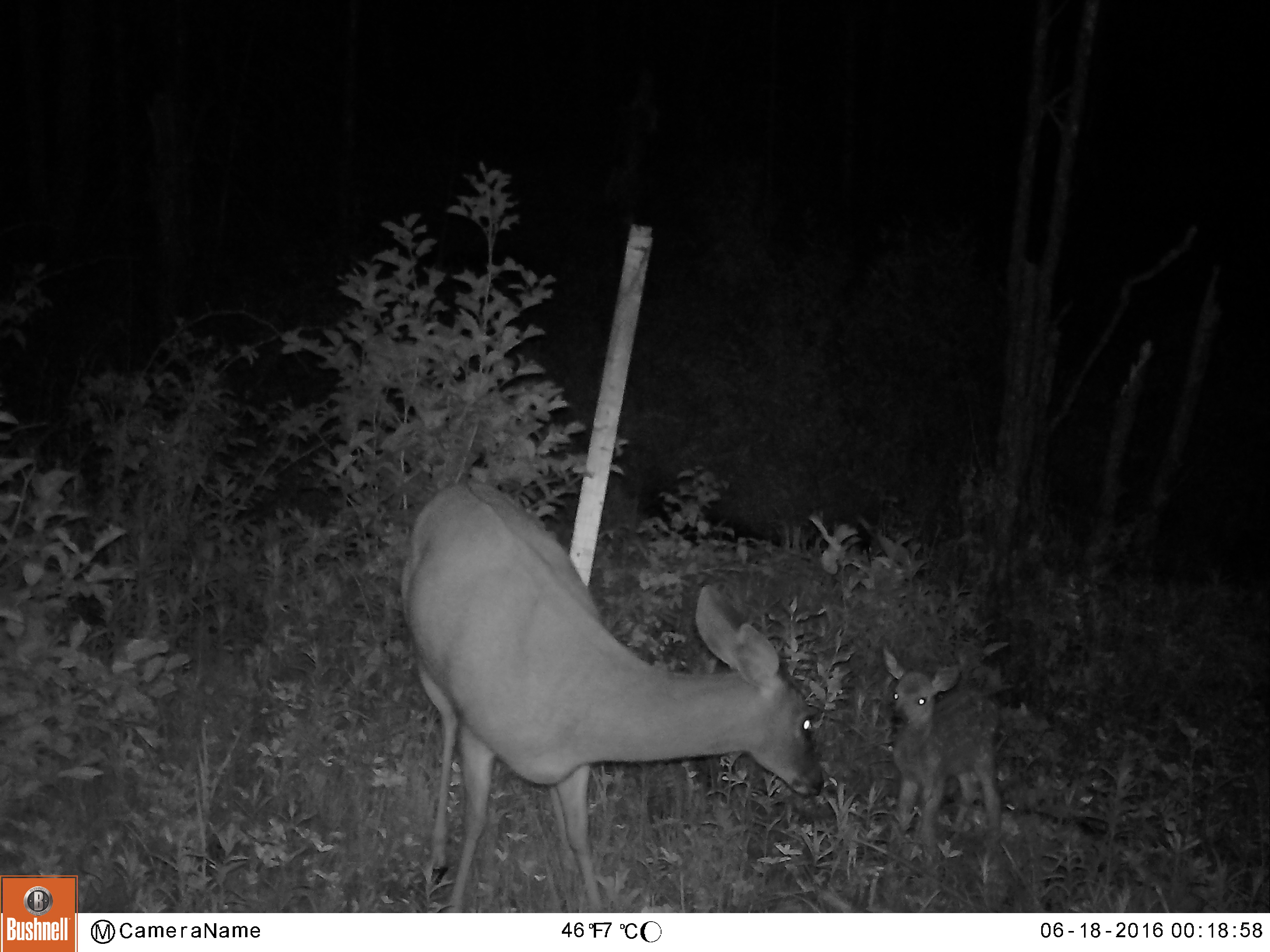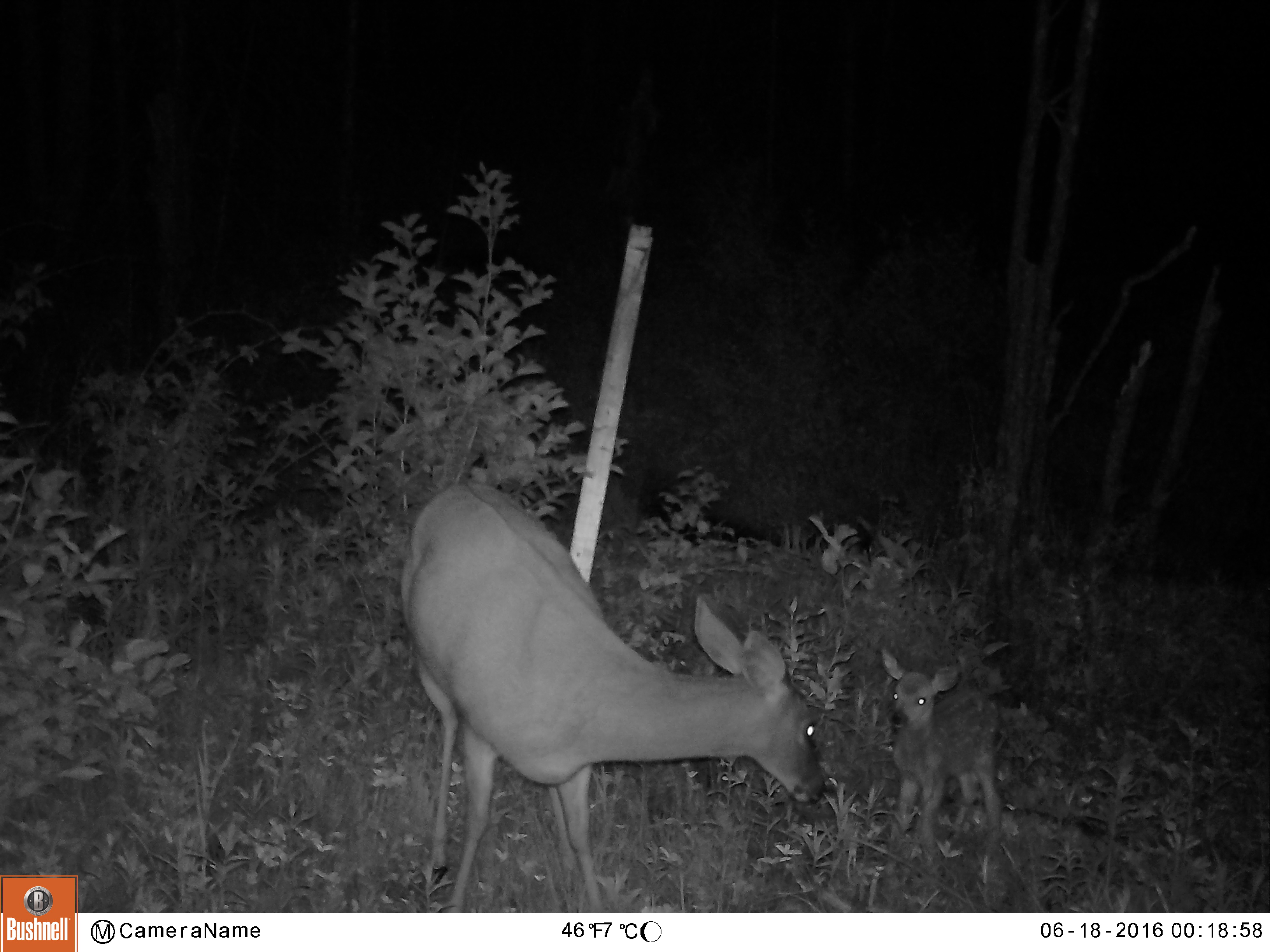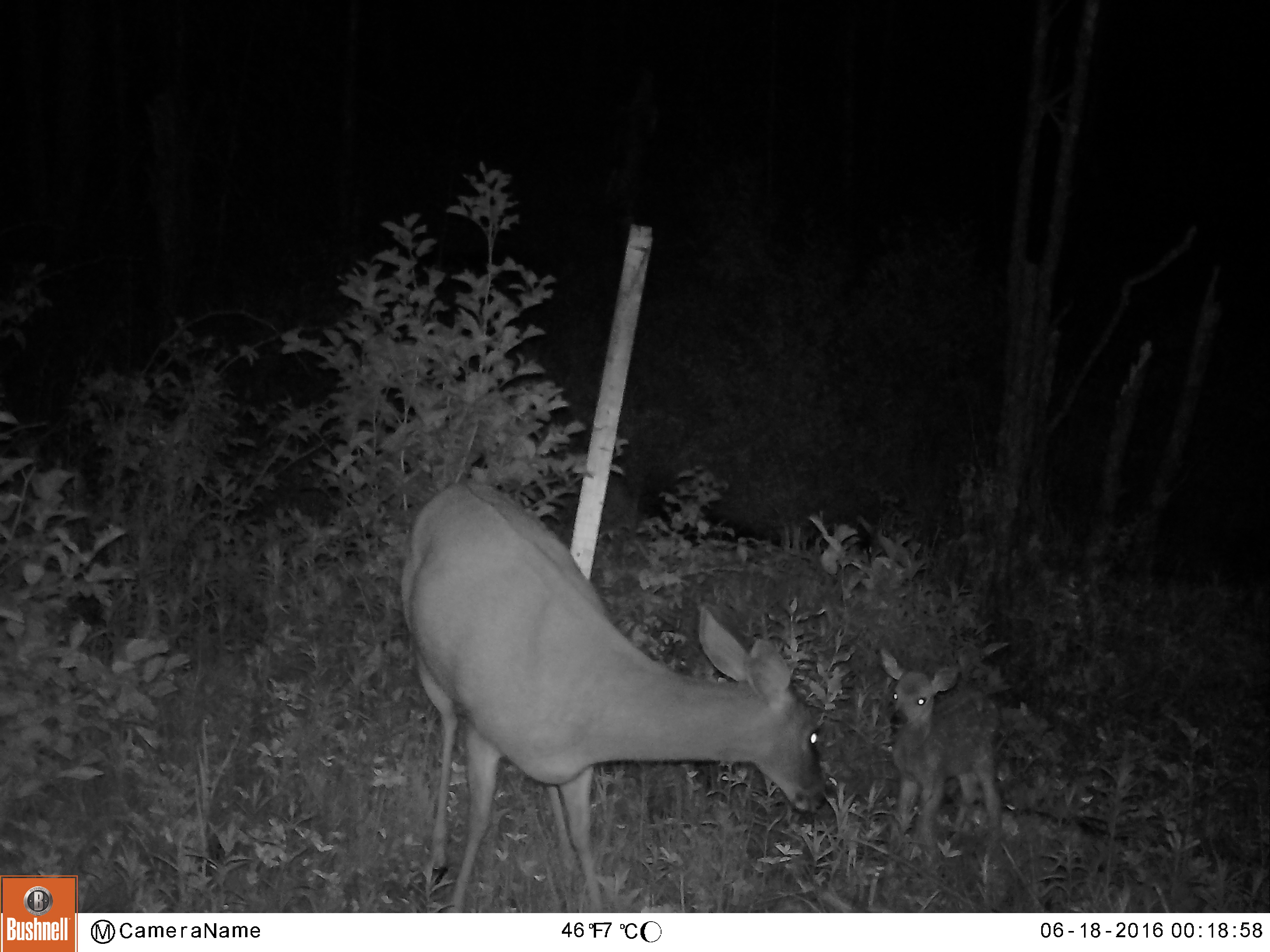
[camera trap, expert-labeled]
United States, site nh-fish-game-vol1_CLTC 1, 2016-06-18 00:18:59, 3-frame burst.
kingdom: Animalia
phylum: Chordata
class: Mammalia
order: Artiodactyla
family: Cervidae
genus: Odocoileus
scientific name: Odocoileus virginianus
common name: white-tailed deer